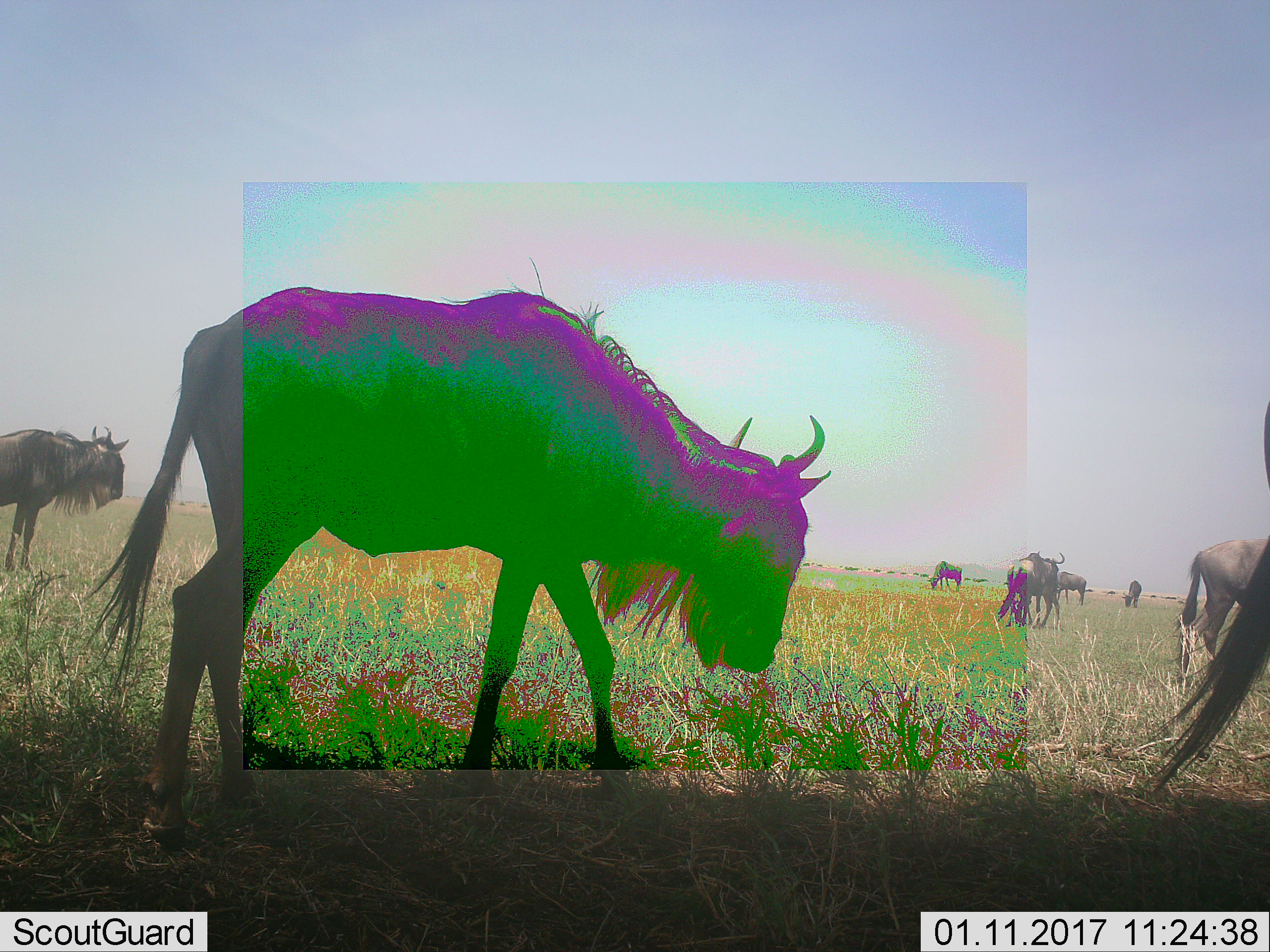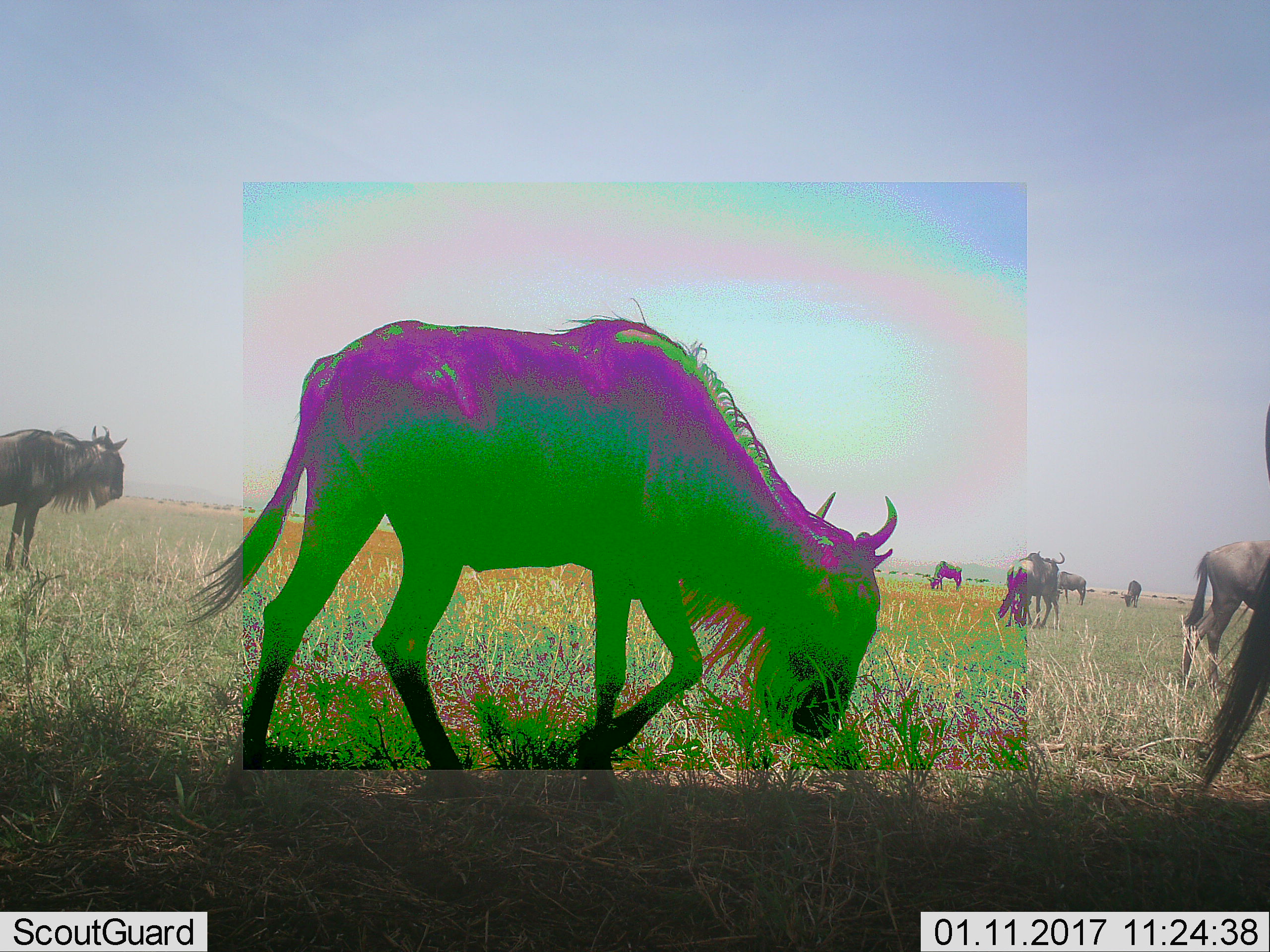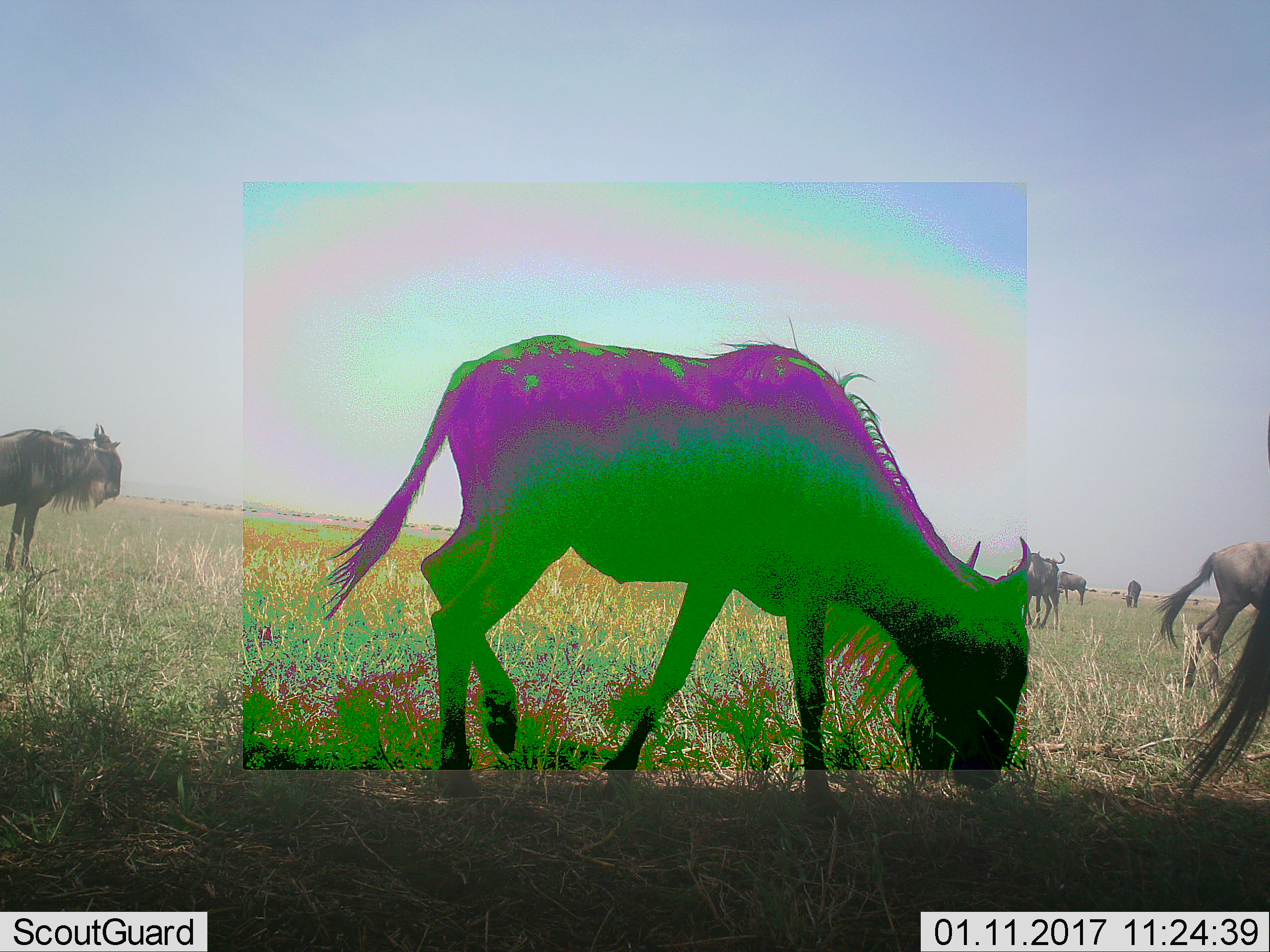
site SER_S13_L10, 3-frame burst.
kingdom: Animalia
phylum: Chordata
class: Mammalia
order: Artiodactyla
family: Bovidae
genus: Connochaetes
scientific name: Connochaetes taurinus taurinus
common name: blue wildebeest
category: wildebeestblue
Wildebeestblue (blue wildebeest) (Connochaetes taurinus taurinus), count 8. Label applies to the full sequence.